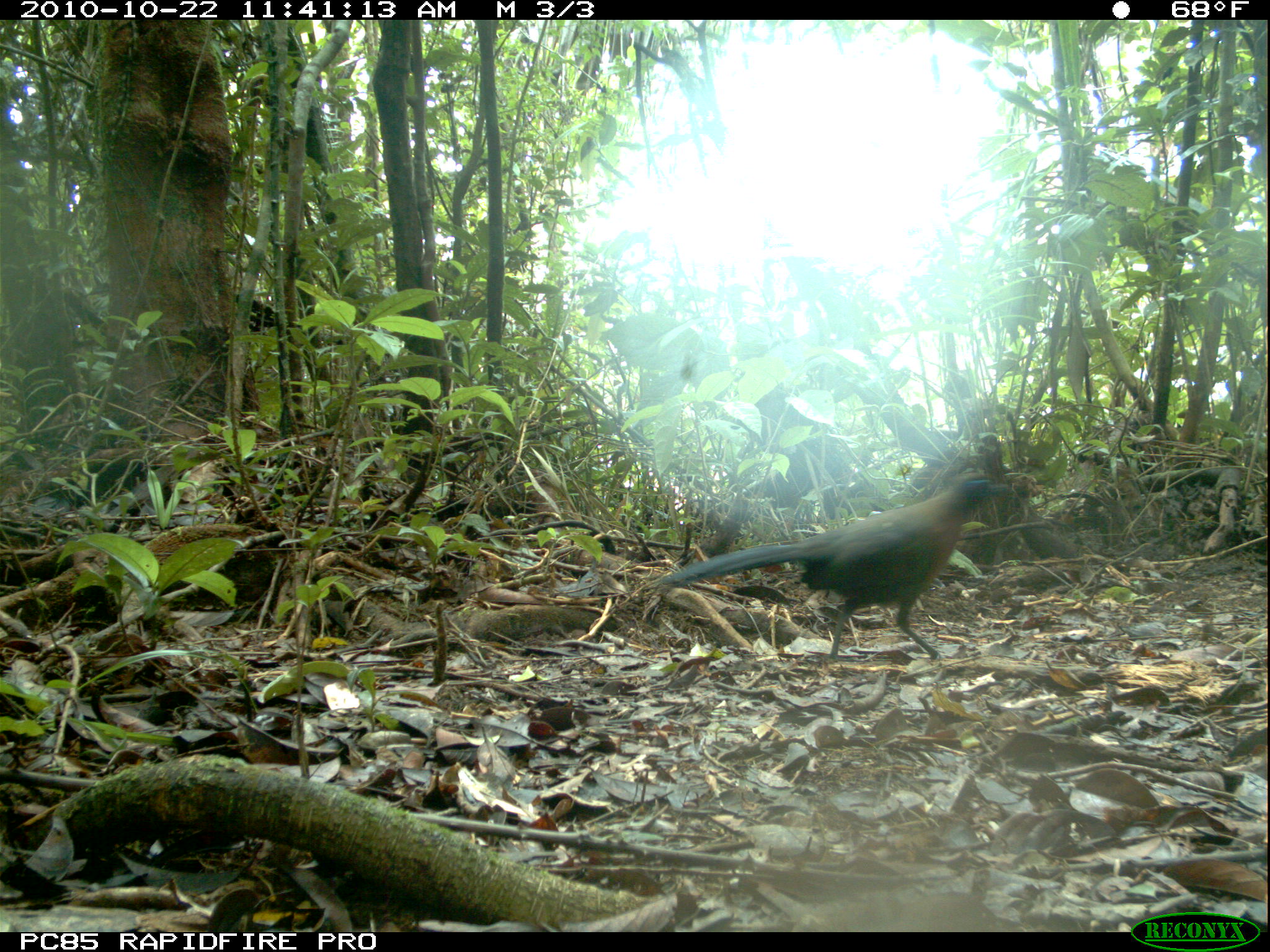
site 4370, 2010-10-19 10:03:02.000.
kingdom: Animalia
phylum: Chordata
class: Mammalia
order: Rodentia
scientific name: Rodentia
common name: rodents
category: unknown rodent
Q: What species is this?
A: Unknown rodent (rodents) (Rodentia).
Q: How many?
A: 1.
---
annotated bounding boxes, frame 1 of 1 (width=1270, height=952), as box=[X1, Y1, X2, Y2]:
unknown rodent: box=[651, 470, 1011, 662]